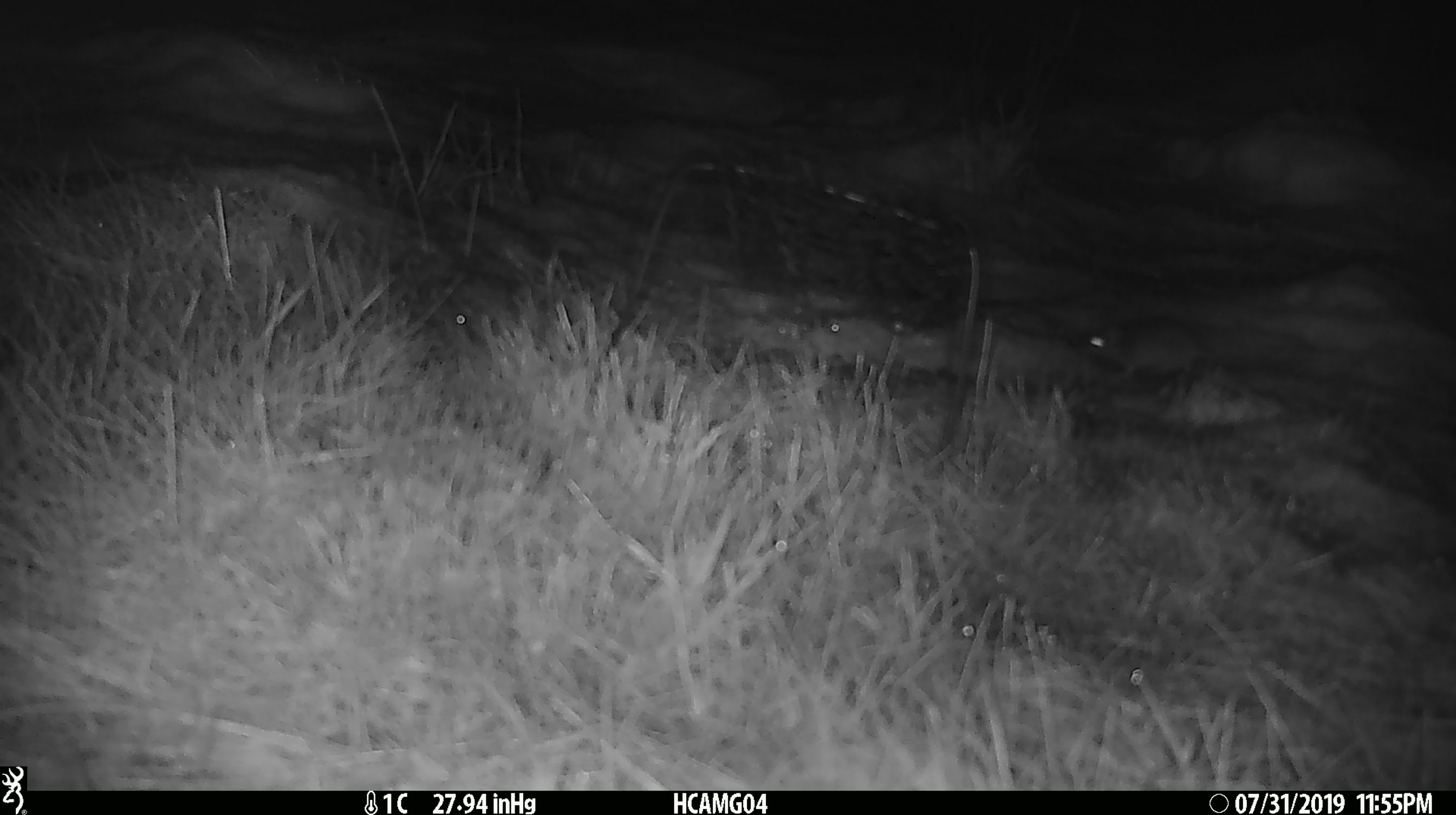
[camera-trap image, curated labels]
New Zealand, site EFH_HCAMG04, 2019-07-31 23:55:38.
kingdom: Animalia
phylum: Chordata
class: Mammalia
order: Rodentia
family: Muridae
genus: Mus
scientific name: Mus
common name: mouse